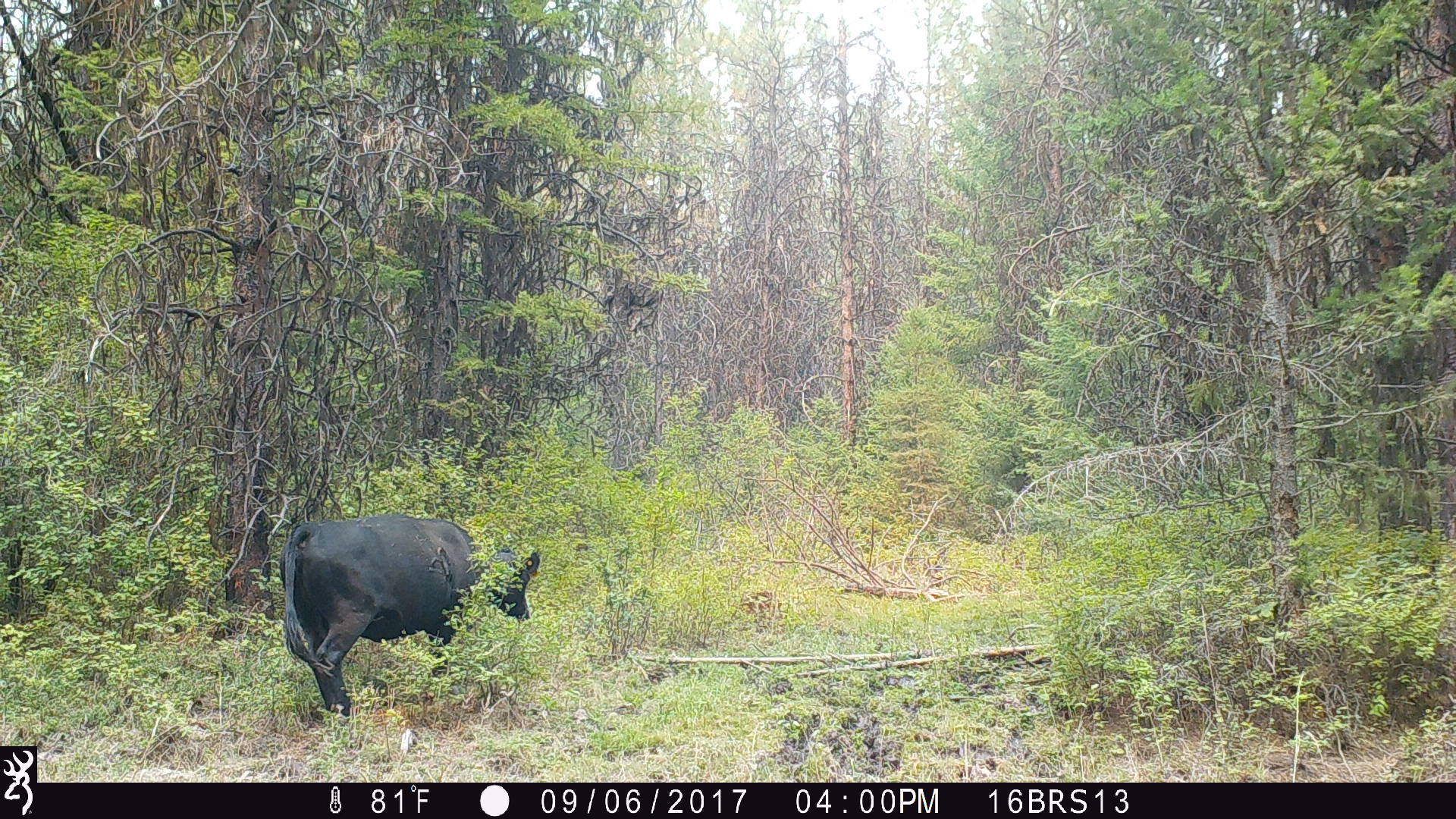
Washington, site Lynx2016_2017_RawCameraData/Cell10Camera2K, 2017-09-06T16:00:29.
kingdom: Animalia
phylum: Chordata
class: Mammalia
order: Artiodactyla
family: Bovidae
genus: Bos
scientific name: Bos taurus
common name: domestic cattle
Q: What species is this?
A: Domestic cattle (Bos taurus).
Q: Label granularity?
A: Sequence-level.